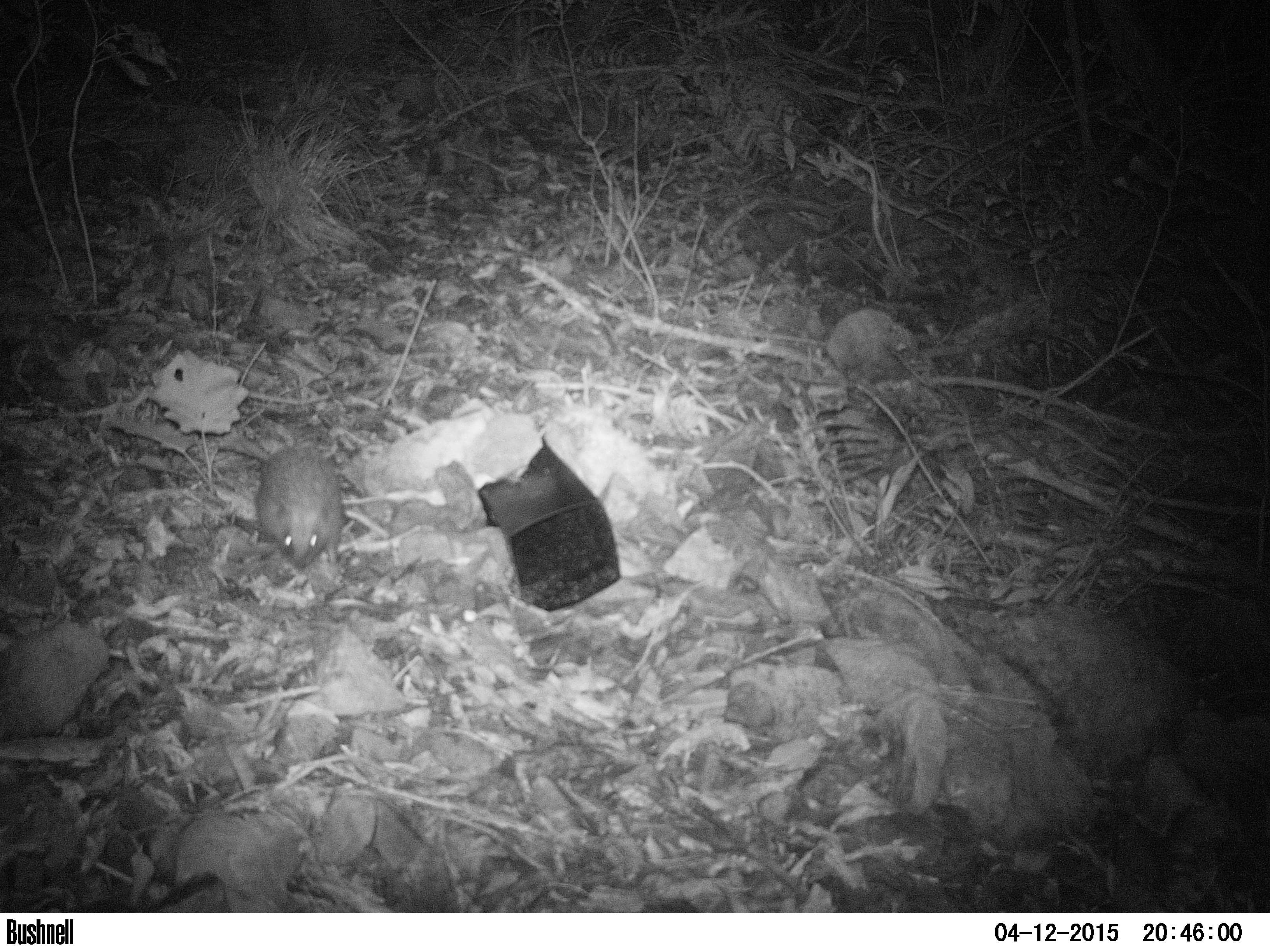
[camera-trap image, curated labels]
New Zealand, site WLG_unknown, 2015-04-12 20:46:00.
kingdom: Animalia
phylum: Chordata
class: Mammalia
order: Eulipotyphla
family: Erinaceidae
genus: Erinaceus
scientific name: Erinaceus europaeus europaeus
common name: european hedgehog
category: hedgehog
Hedgehog (european hedgehog) (Erinaceus europaeus europaeus).